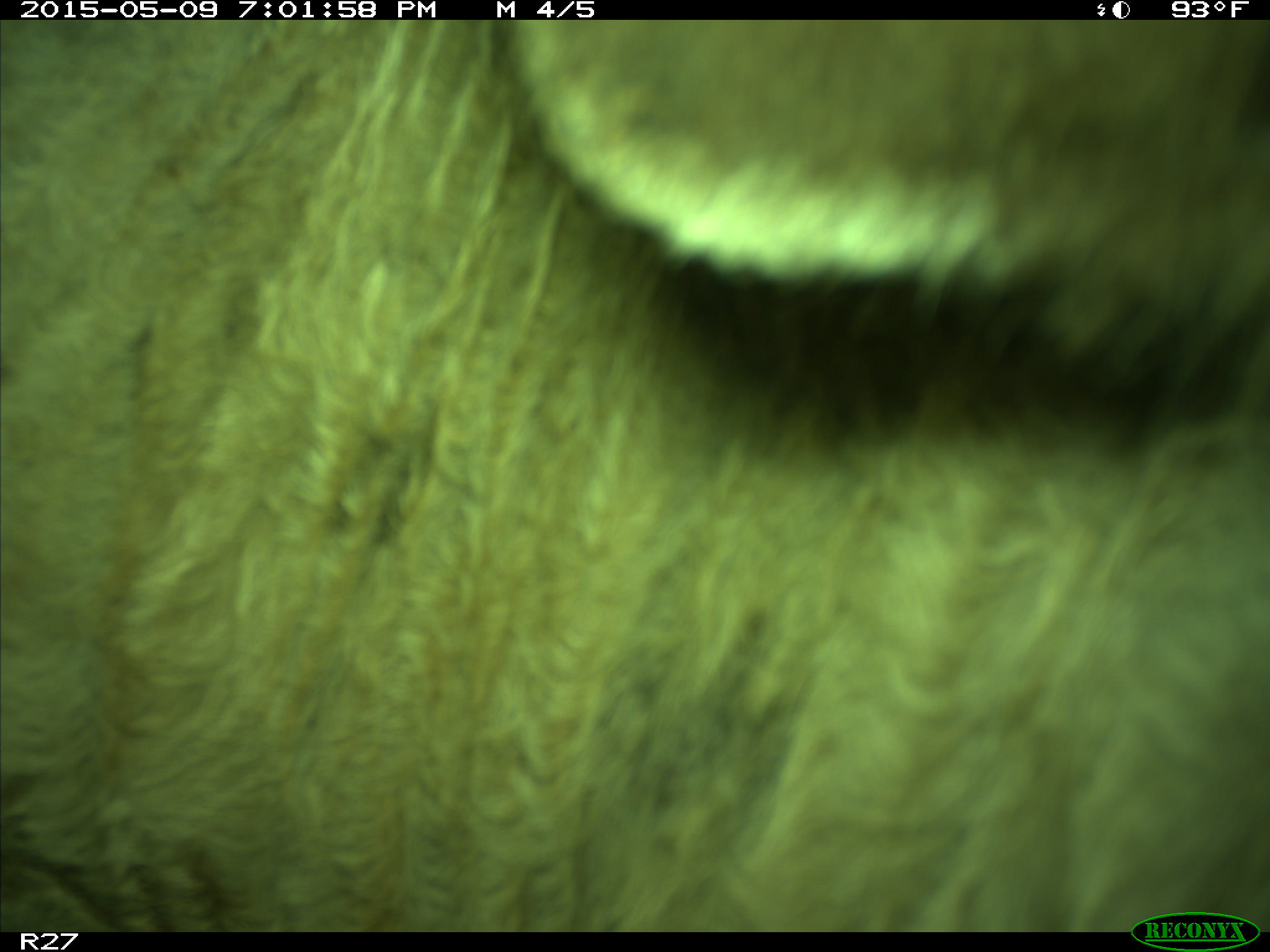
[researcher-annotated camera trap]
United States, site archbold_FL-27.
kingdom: Animalia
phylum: Chordata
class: Mammalia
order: Artiodactyla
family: Bovidae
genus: Bos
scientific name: Bos taurus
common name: domestic cow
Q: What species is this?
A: Bos taurus (domestic cow).